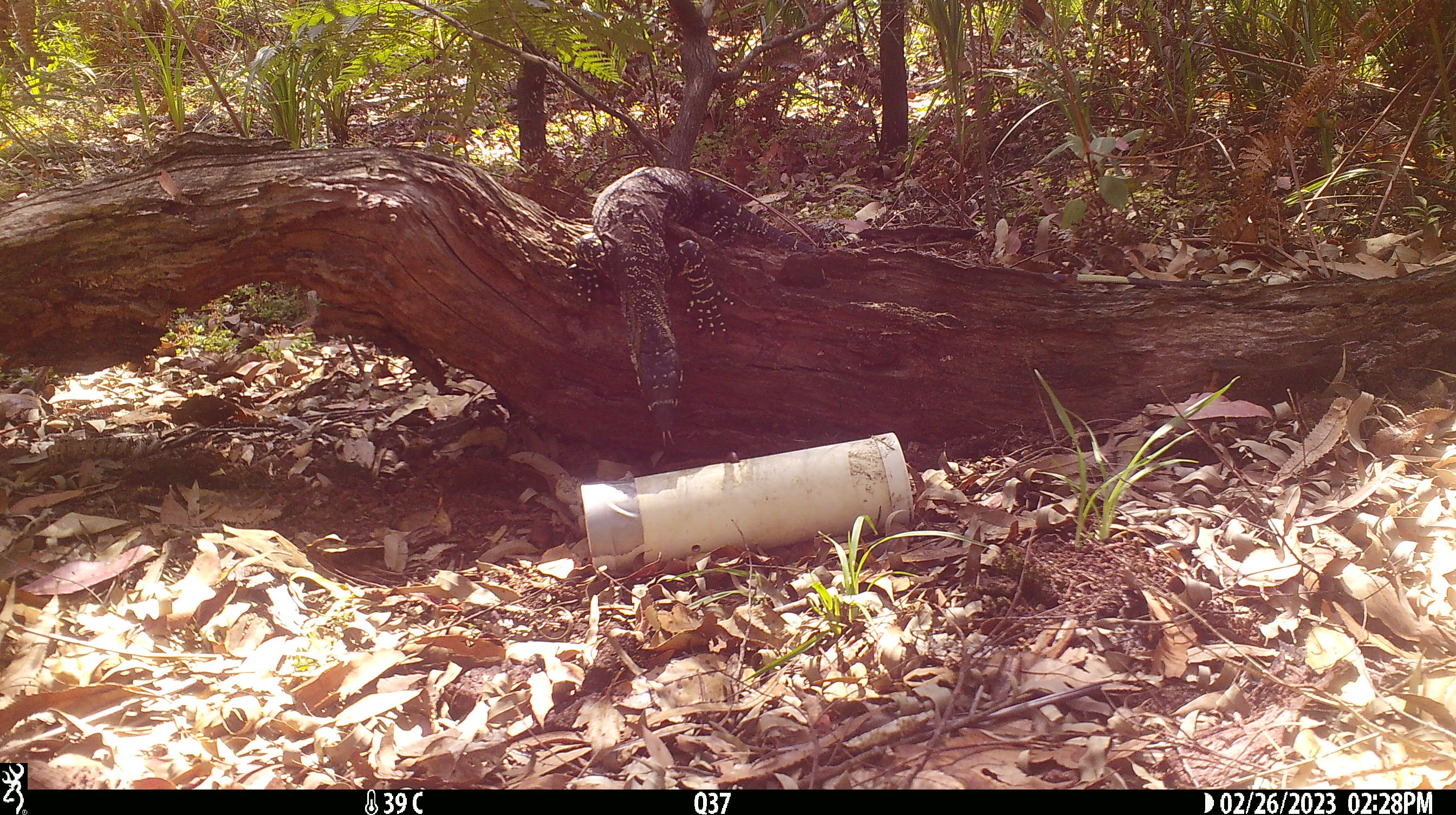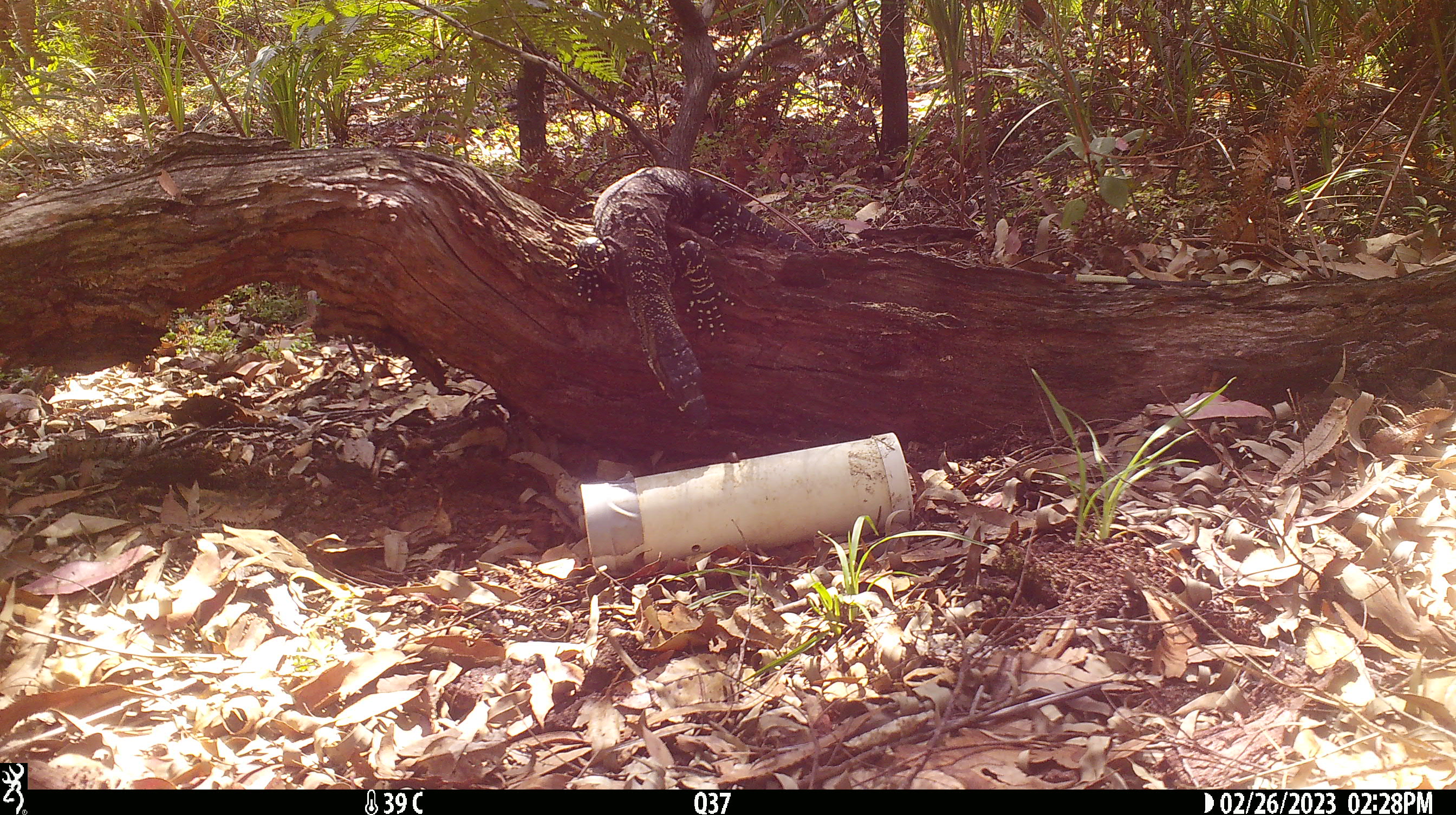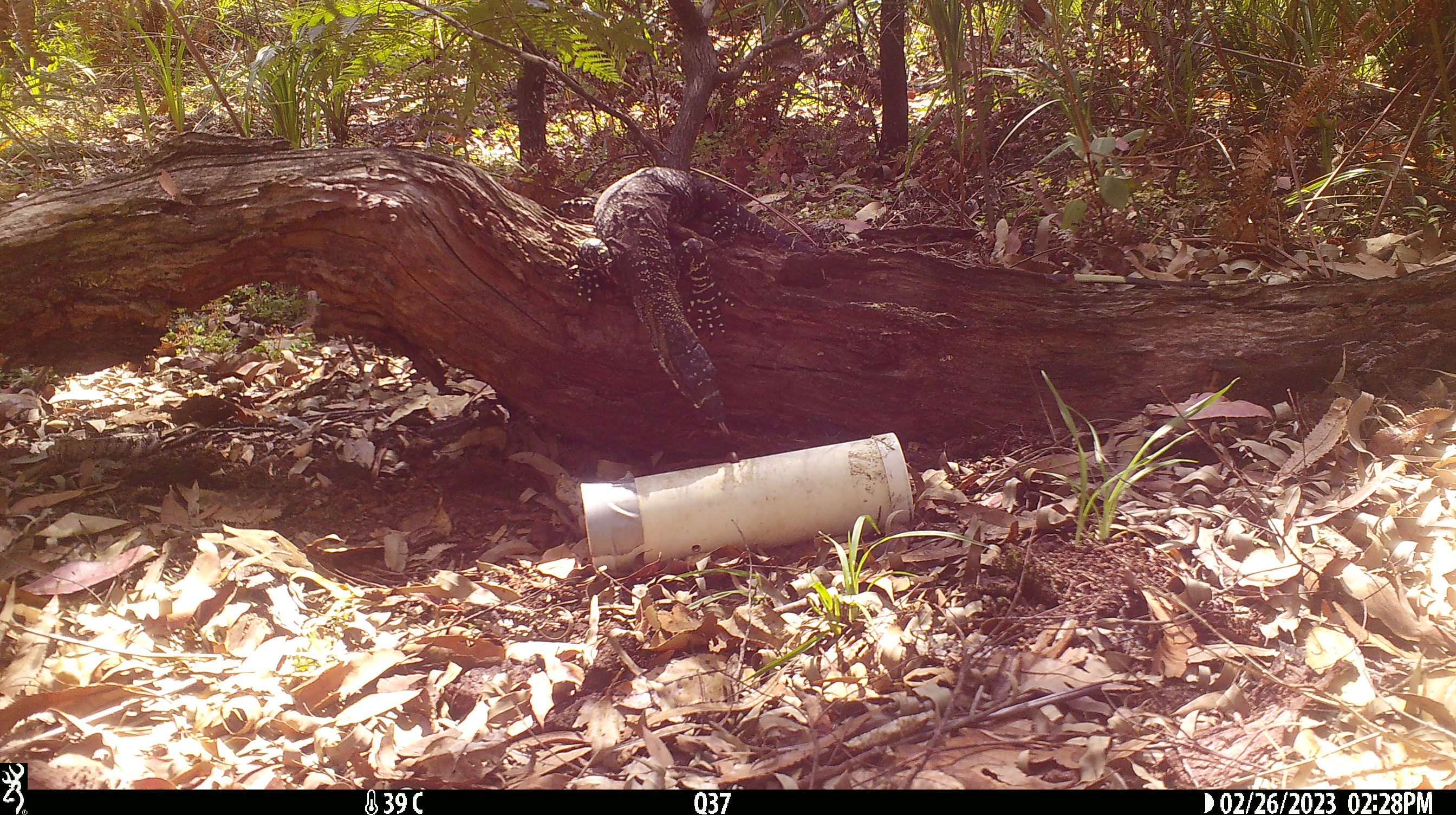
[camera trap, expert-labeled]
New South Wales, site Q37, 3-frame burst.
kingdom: Animalia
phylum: Chordata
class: Reptilia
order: Squamata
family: Varanidae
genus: Varanus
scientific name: Varanus varius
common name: lace monitor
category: goanna